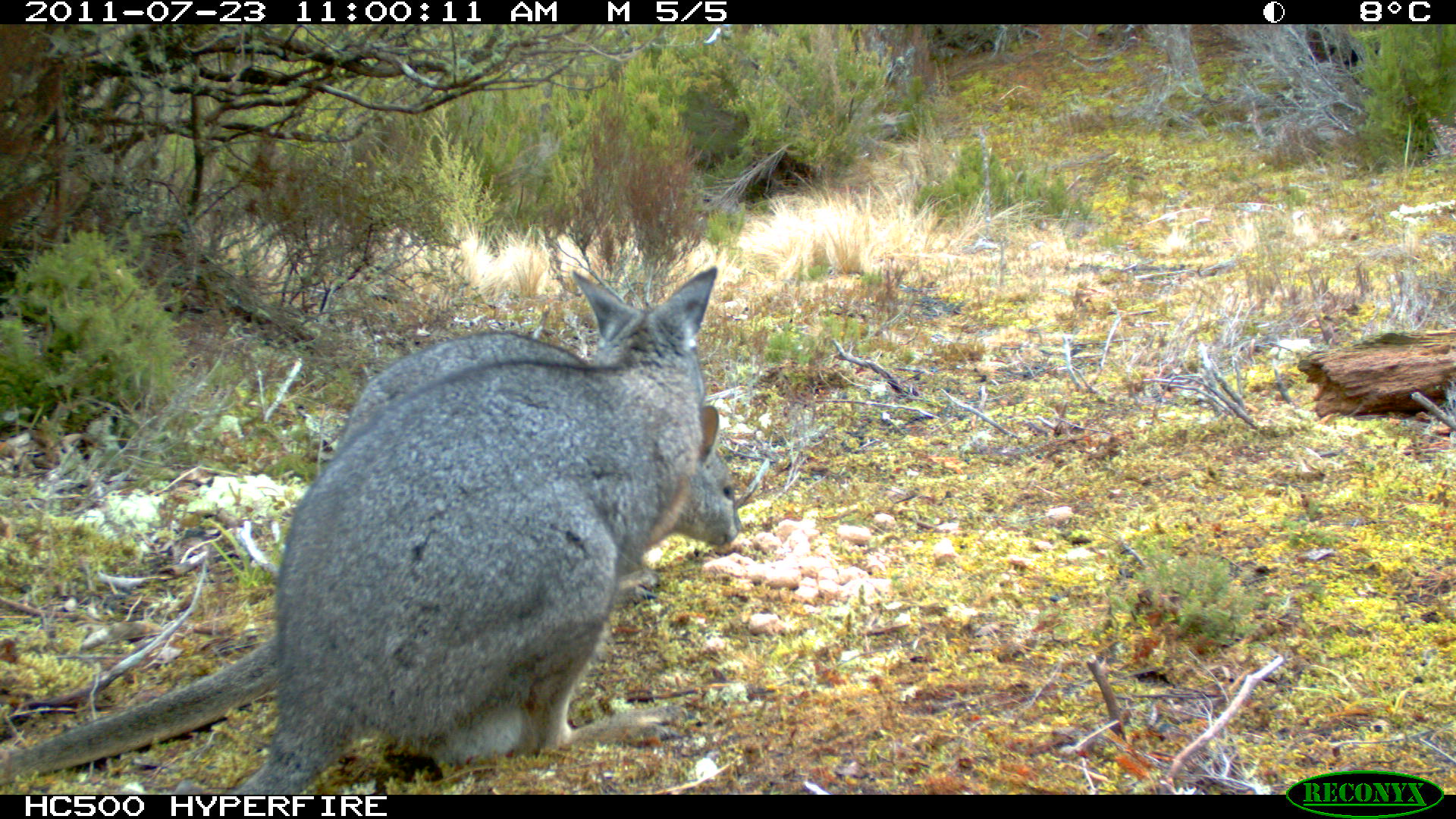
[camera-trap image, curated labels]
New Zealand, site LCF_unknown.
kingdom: Animalia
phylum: Chordata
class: Mammalia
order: Diprotodontia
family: Macropodidae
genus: Notamacropus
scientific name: Notamacropus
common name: wallaby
Wallaby (Notamacropus).